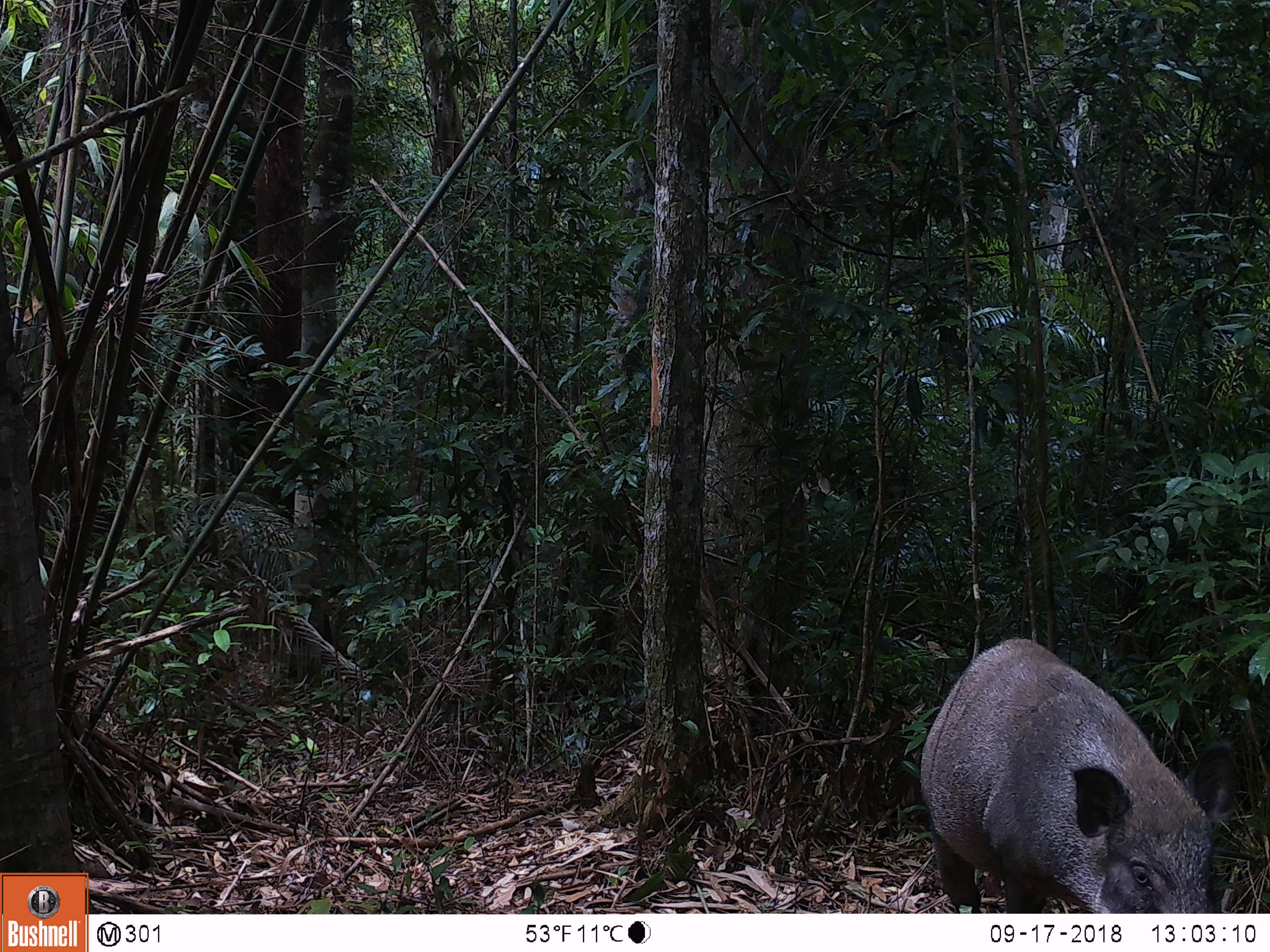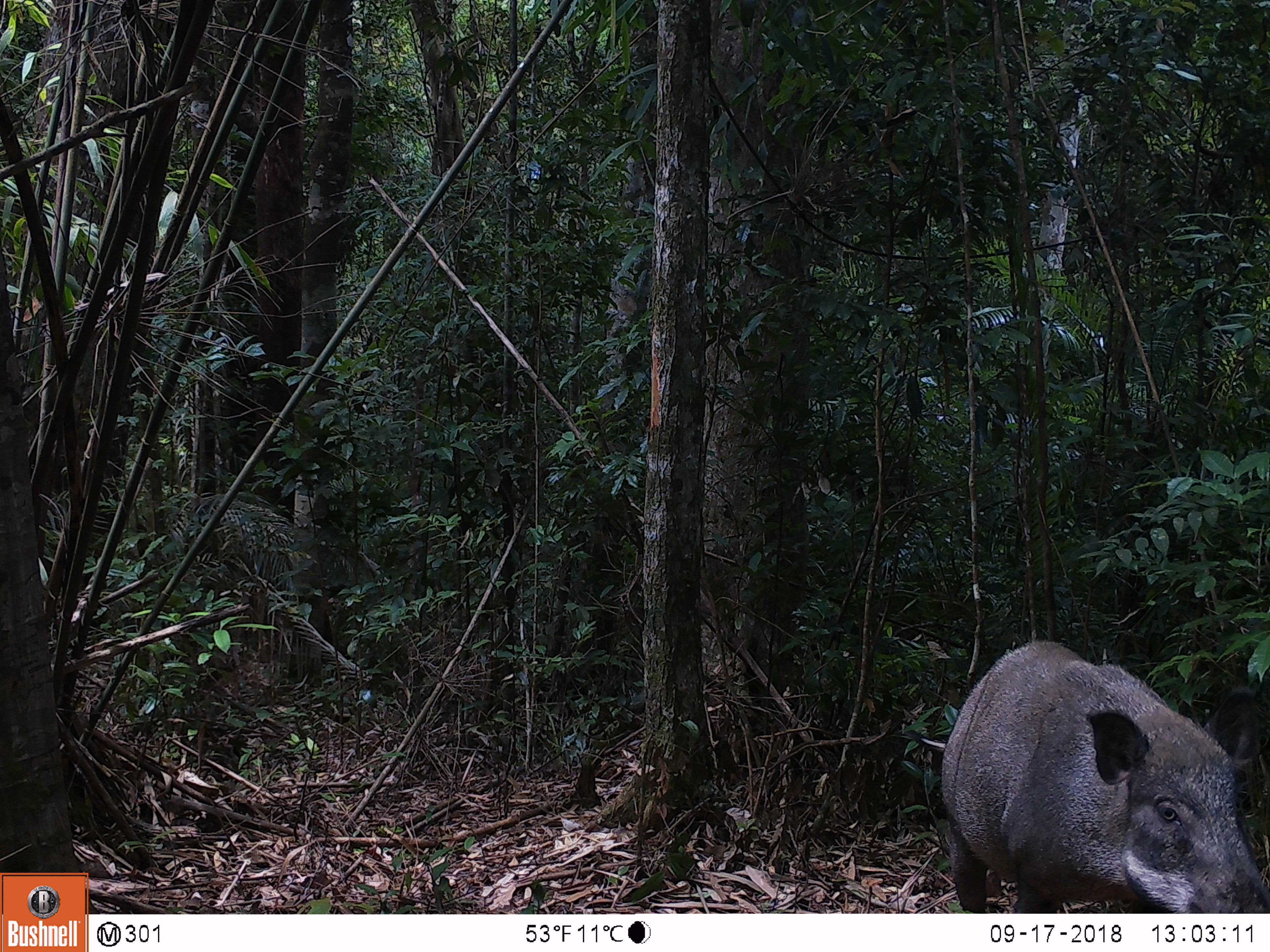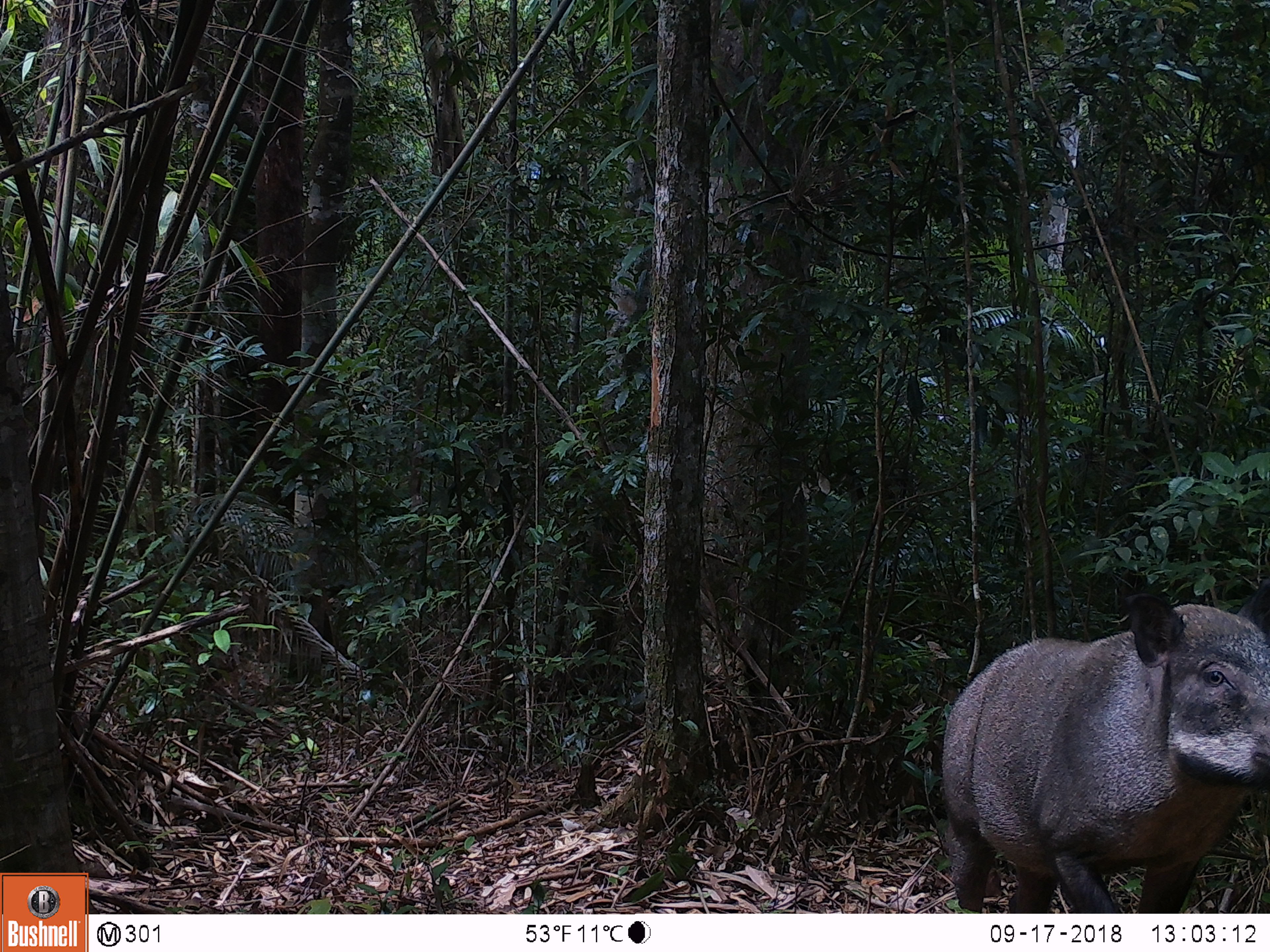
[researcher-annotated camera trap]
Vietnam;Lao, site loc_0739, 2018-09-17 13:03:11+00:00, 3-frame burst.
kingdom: Animalia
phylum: Chordata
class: Mammalia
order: Artiodactyla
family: Suidae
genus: Sus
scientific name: Sus scrofa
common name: eurasian wild pig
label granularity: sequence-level